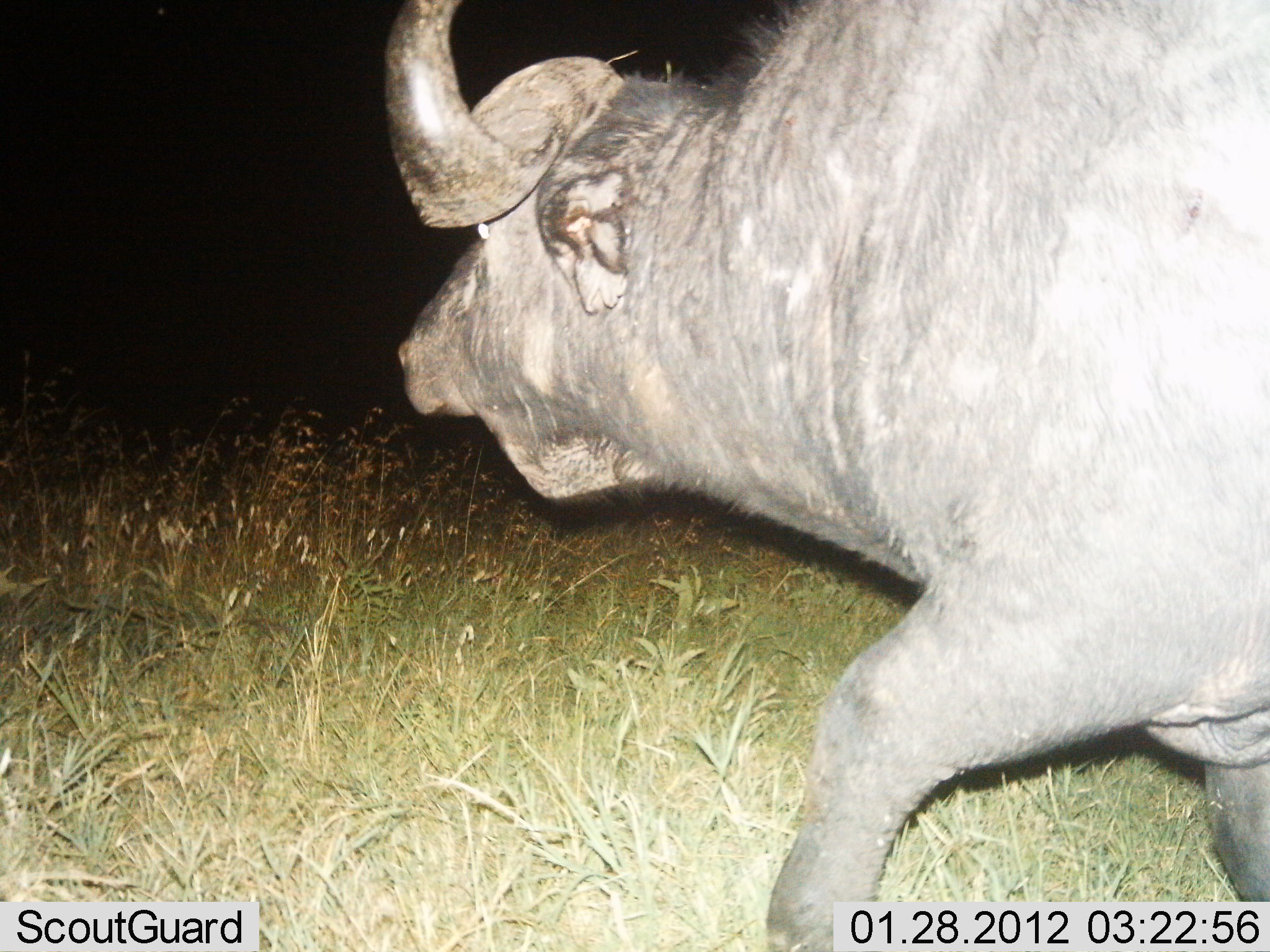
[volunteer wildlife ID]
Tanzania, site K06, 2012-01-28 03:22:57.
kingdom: Animalia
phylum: Chordata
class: Mammalia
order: Artiodactyla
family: Bovidae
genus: Syncerus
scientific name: Syncerus caffer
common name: cape buffalo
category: buffalo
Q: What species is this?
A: Buffalo (cape buffalo) (Syncerus caffer).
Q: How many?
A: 1.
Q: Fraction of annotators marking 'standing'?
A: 0%.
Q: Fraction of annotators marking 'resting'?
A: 0%.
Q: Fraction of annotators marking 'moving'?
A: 100%.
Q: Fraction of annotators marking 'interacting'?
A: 0%.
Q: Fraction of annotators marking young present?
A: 0%.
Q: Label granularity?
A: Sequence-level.